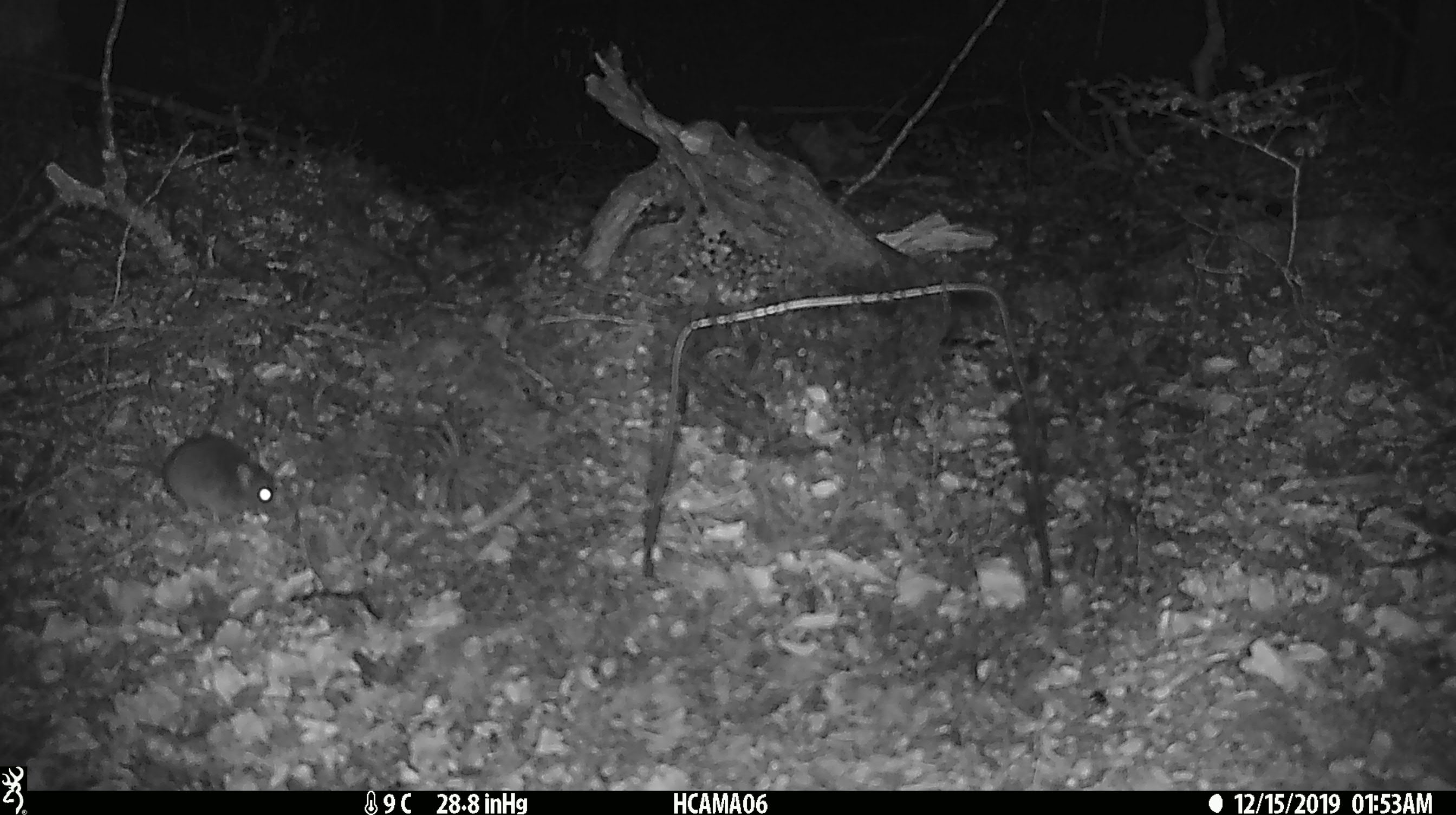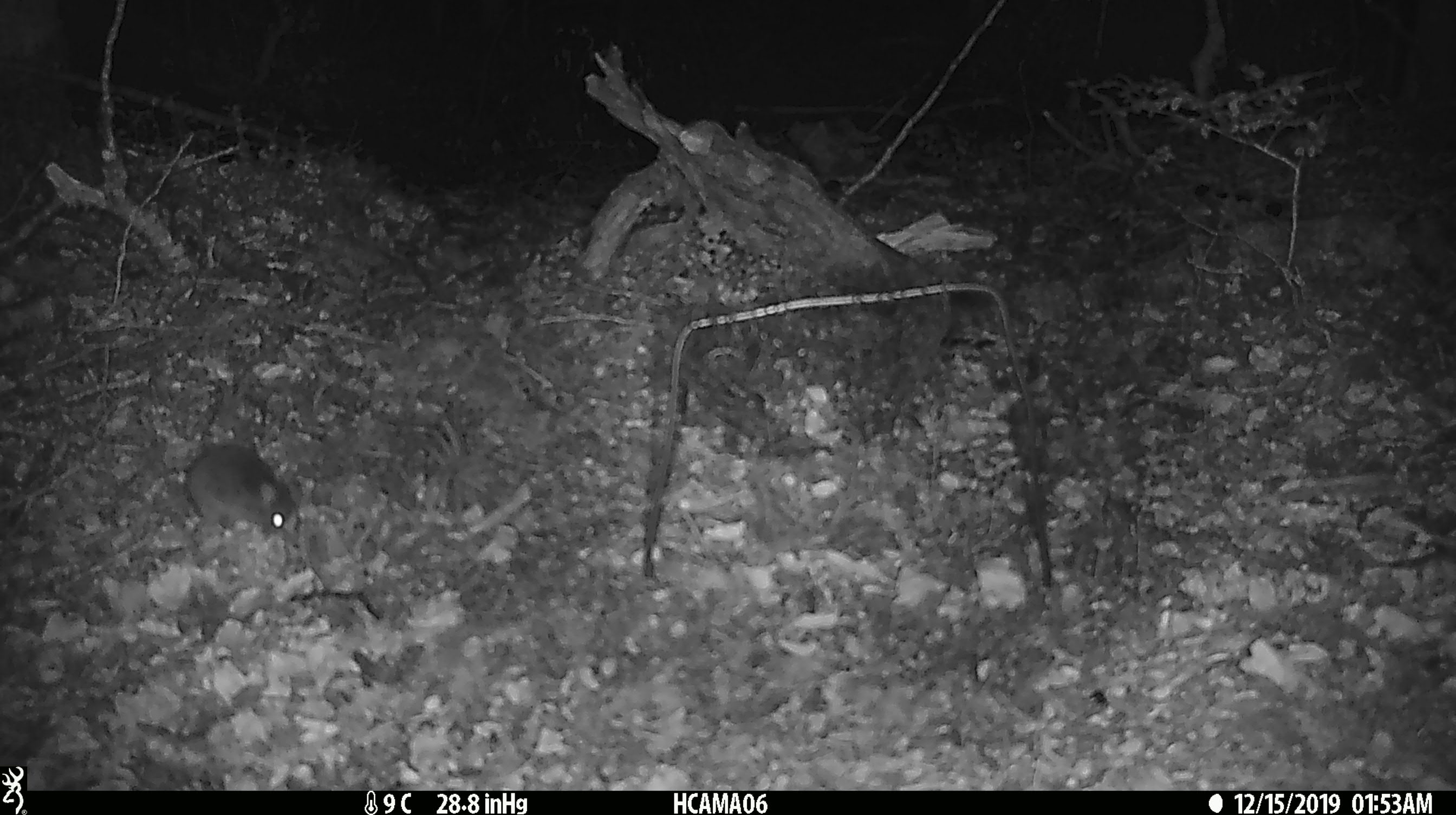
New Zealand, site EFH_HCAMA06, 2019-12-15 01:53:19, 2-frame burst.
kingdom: Animalia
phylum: Chordata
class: Mammalia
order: Rodentia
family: Muridae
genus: Mus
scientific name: Mus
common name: mouse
Mouse (Mus).